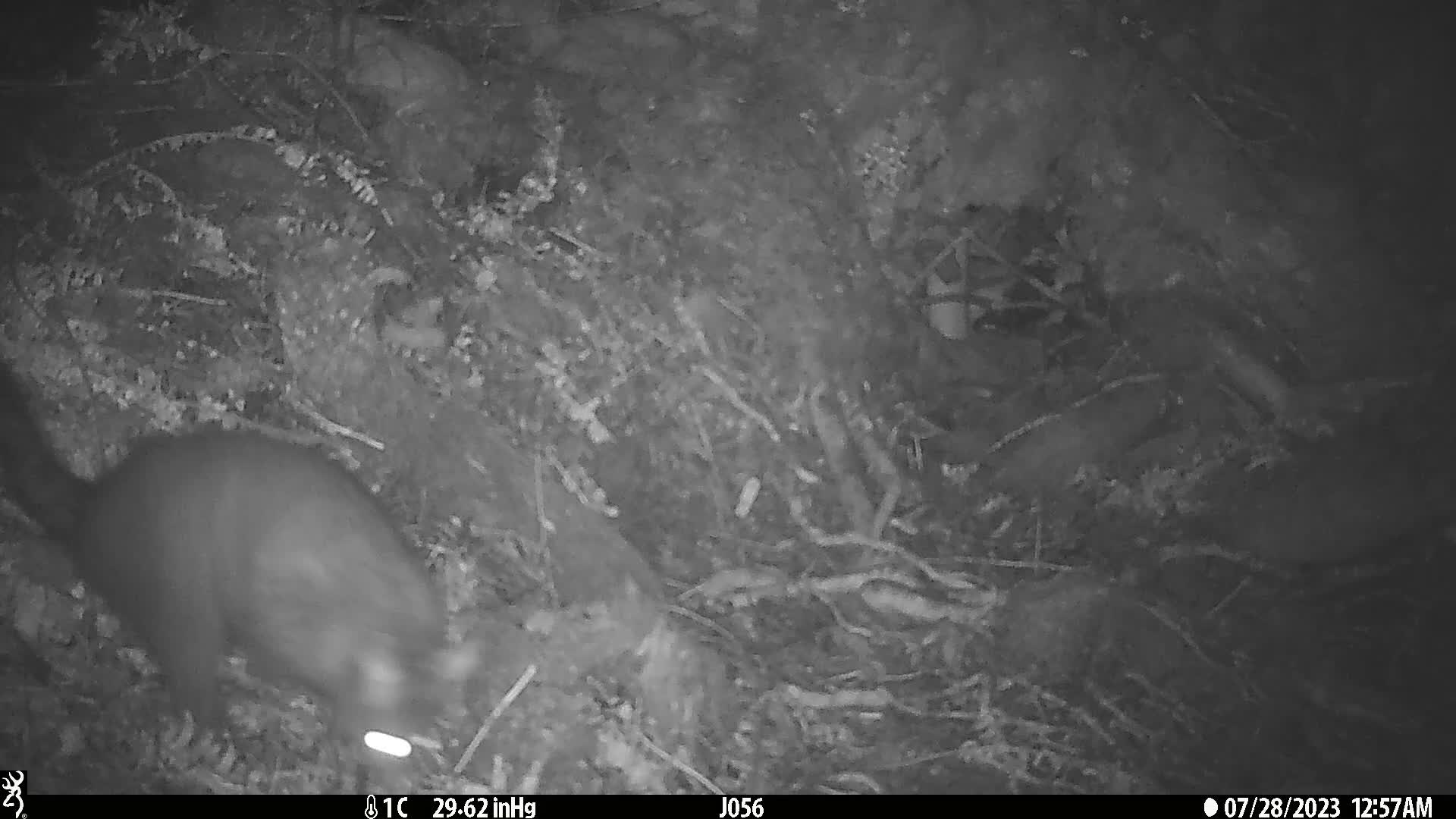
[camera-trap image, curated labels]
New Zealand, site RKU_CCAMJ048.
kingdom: Animalia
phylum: Chordata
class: Mammalia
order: Diprotodontia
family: Phalangeridae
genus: Trichosurus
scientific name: Trichosurus vulpecula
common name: common brushtail possum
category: possum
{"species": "possum (common brushtail possum) (Trichosurus vulpecula)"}